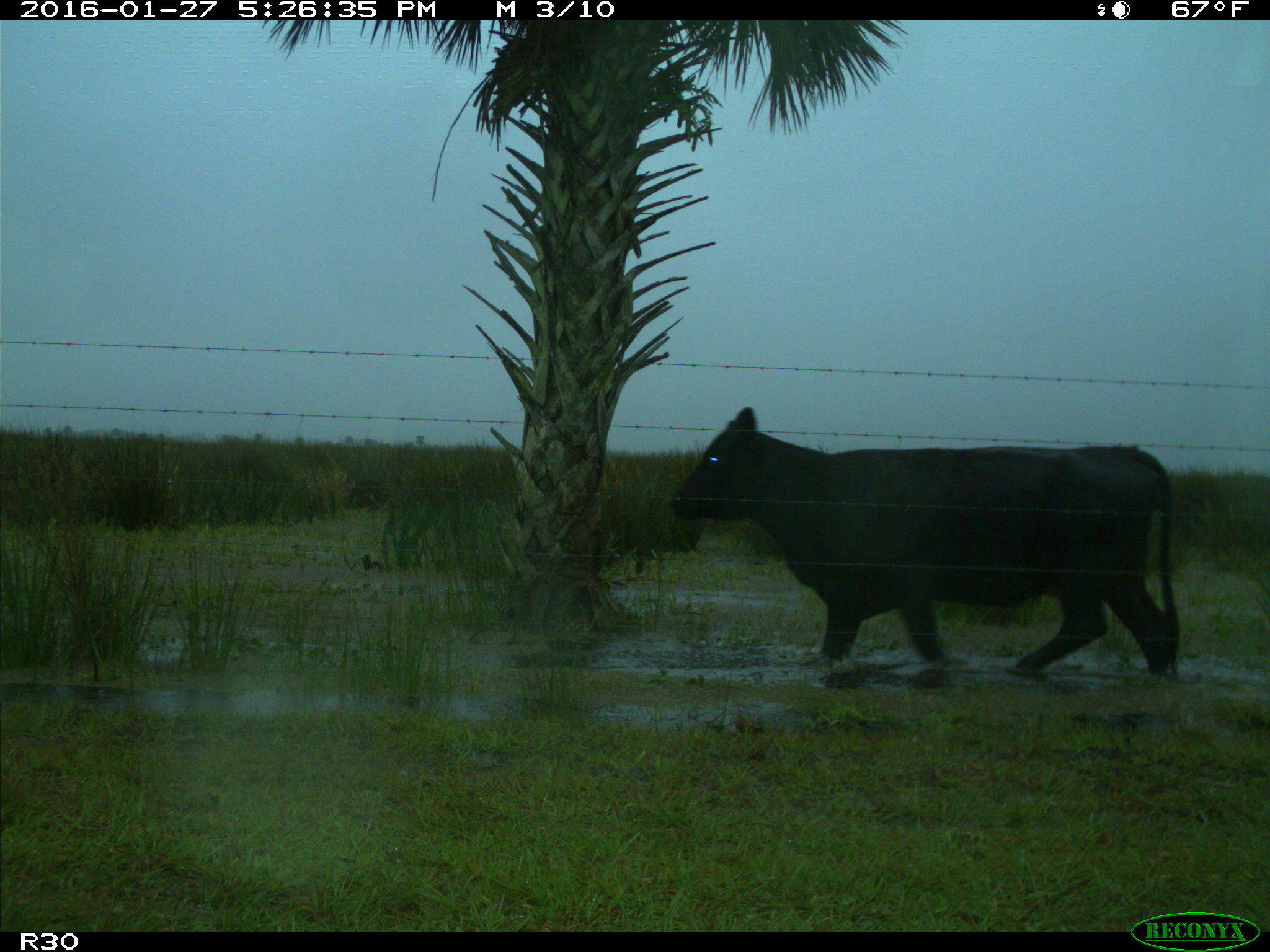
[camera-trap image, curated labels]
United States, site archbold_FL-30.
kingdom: Animalia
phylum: Chordata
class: Mammalia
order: Artiodactyla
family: Bovidae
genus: Bos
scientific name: Bos taurus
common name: domestic cow